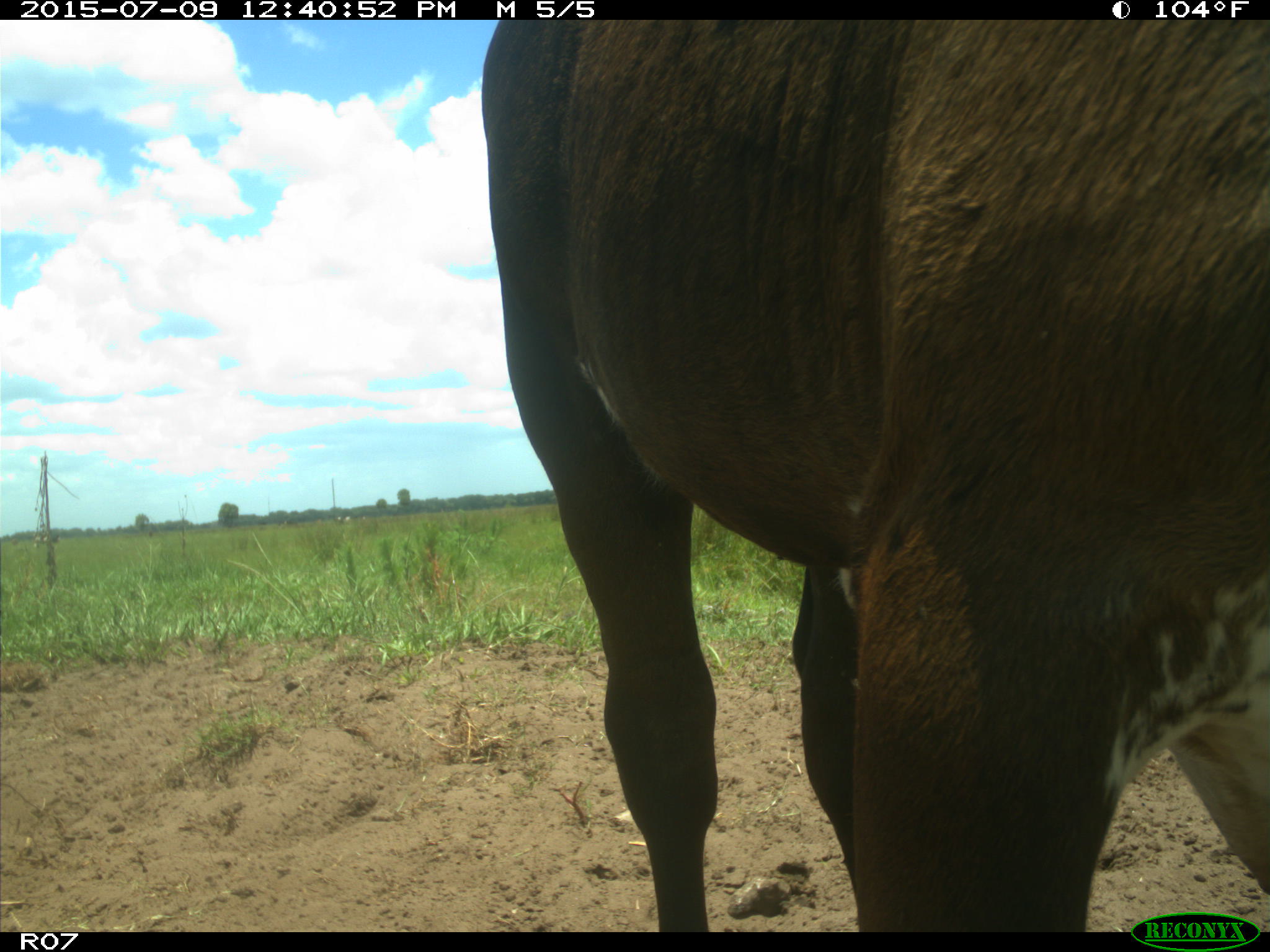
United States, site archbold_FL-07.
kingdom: Animalia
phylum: Chordata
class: Mammalia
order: Artiodactyla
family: Bovidae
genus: Bos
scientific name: Bos taurus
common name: domestic cow